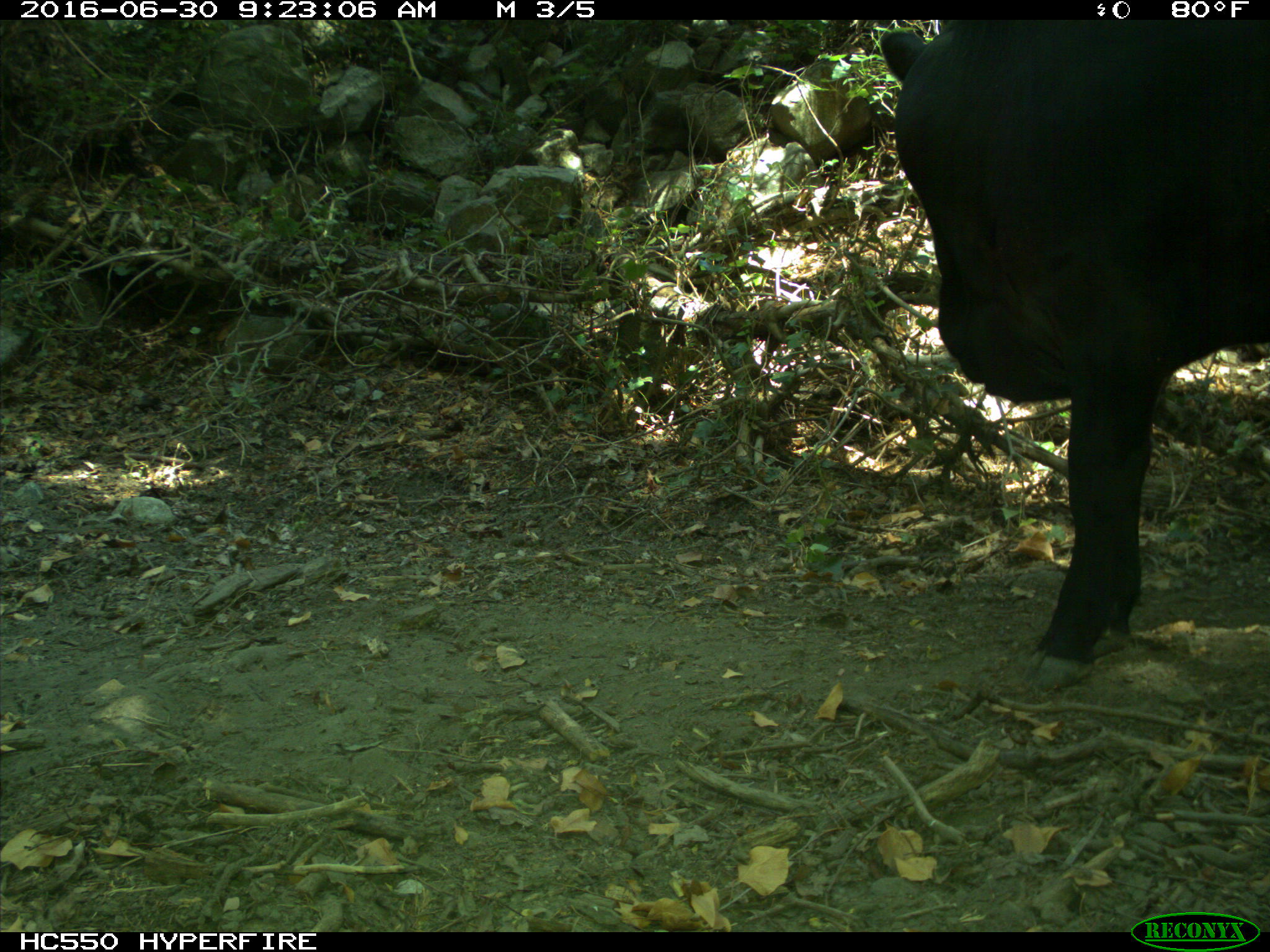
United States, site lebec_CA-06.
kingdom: Animalia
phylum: Chordata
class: Mammalia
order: Artiodactyla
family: Bovidae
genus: Bos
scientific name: Bos taurus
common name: domestic cow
Bos taurus (domestic cow).